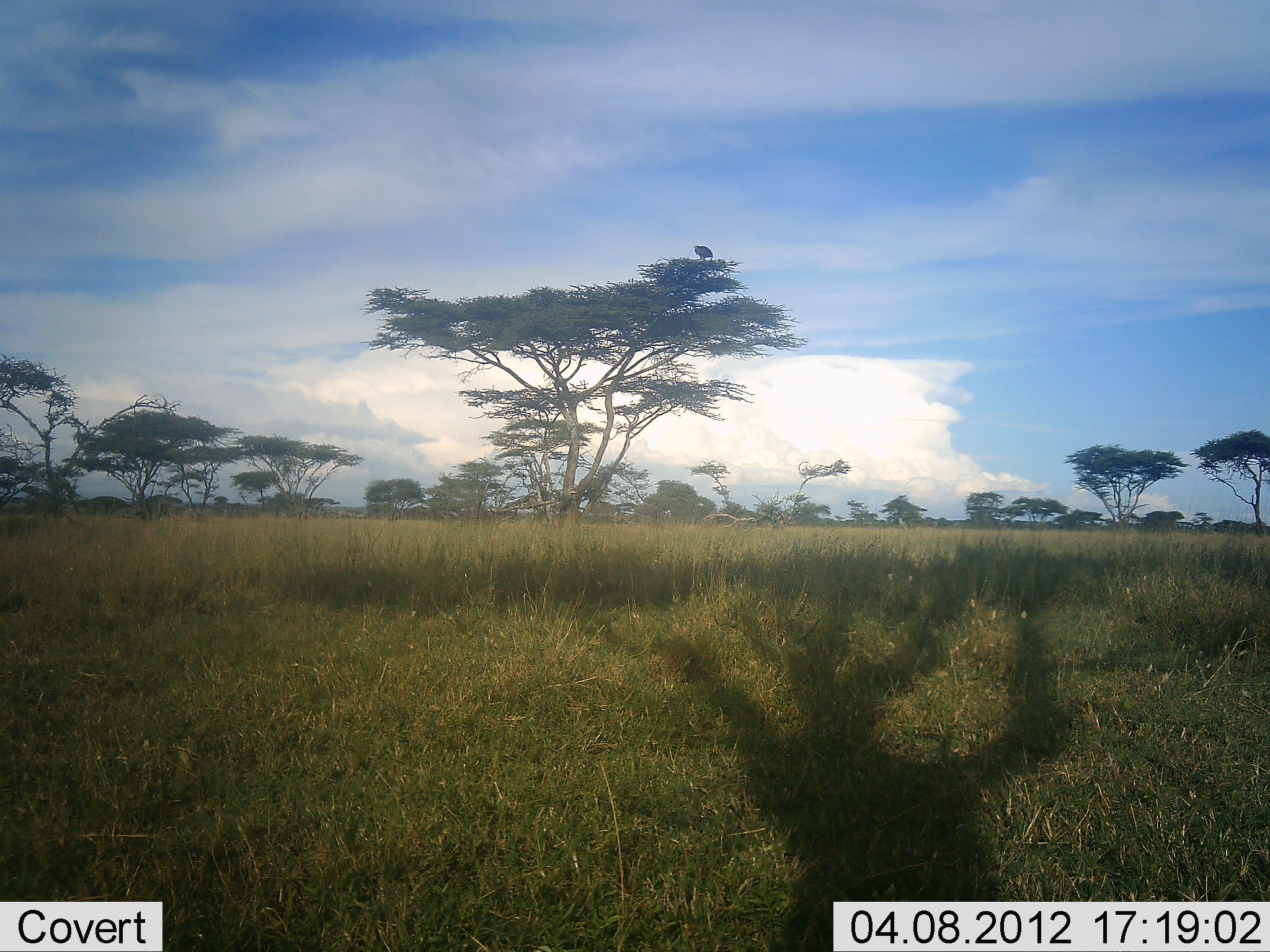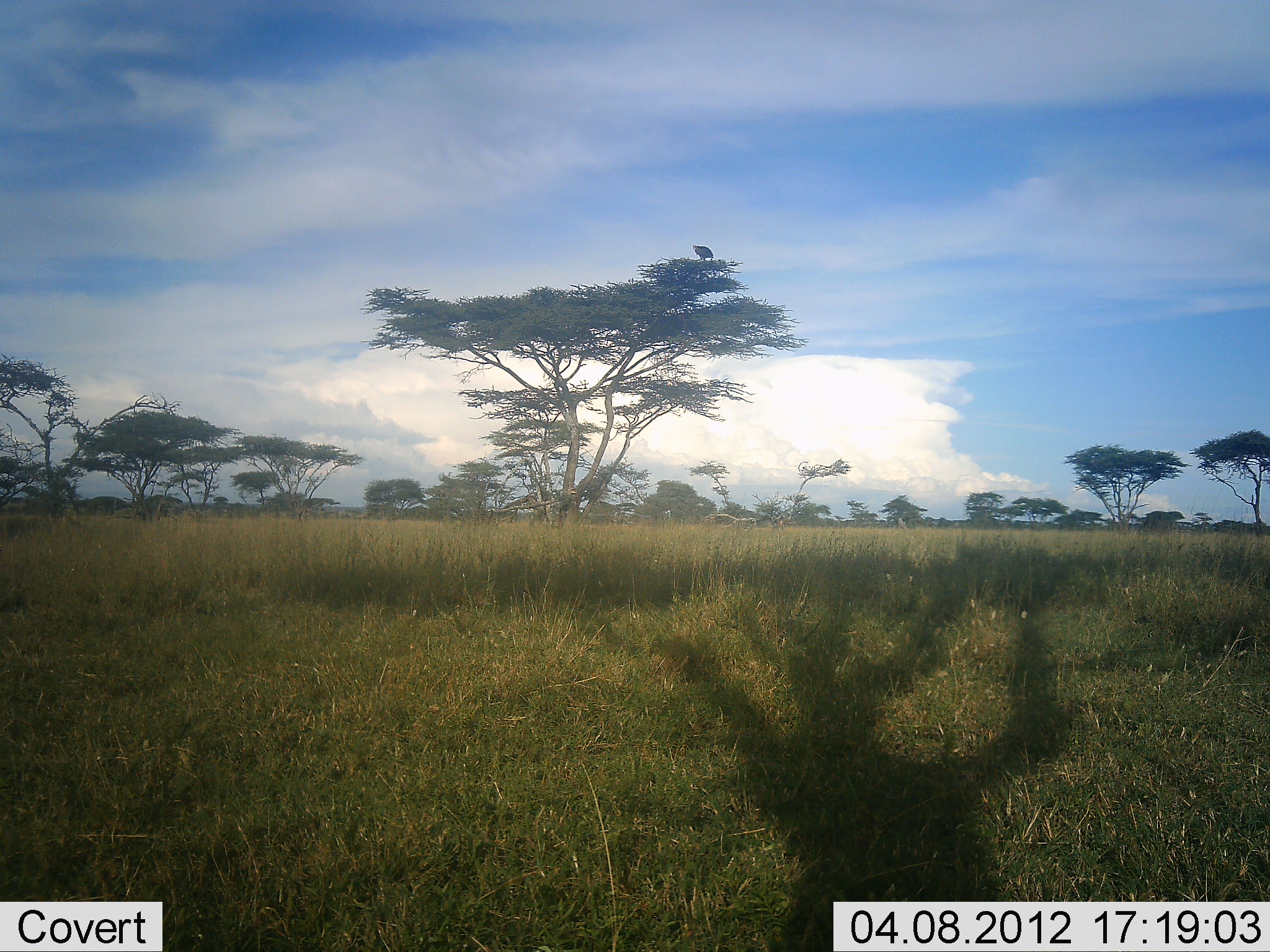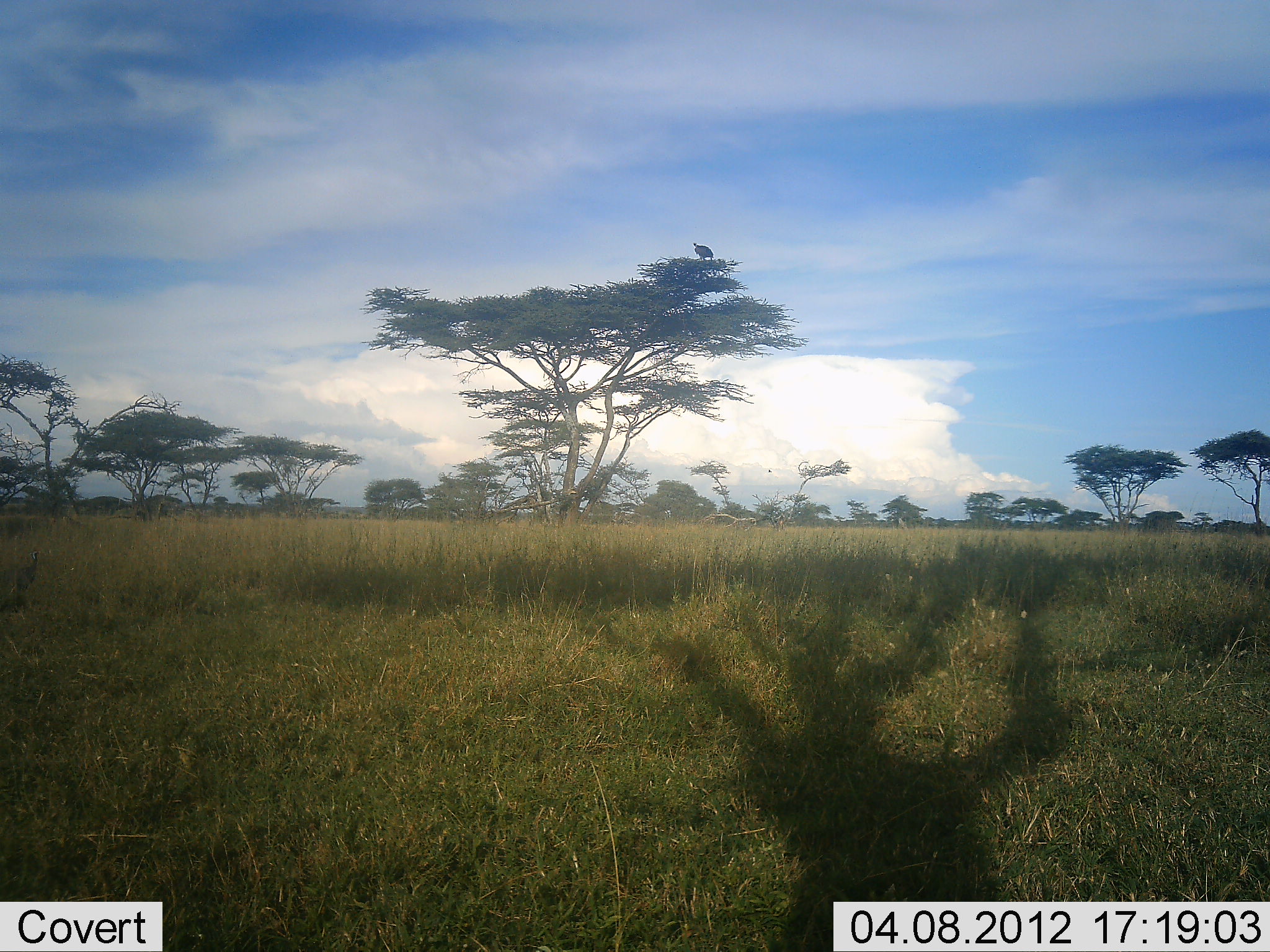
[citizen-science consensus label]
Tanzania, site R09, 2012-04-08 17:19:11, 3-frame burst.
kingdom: Animalia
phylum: Chordata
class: Aves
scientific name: Aves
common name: bird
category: otherbird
Otherbird (bird) (Aves), count 1. Behavior (volunteer vote fractions): standing 79%, resting 21%, moving 0%, interacting 0%. Young present (vote fraction): 0%. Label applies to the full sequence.